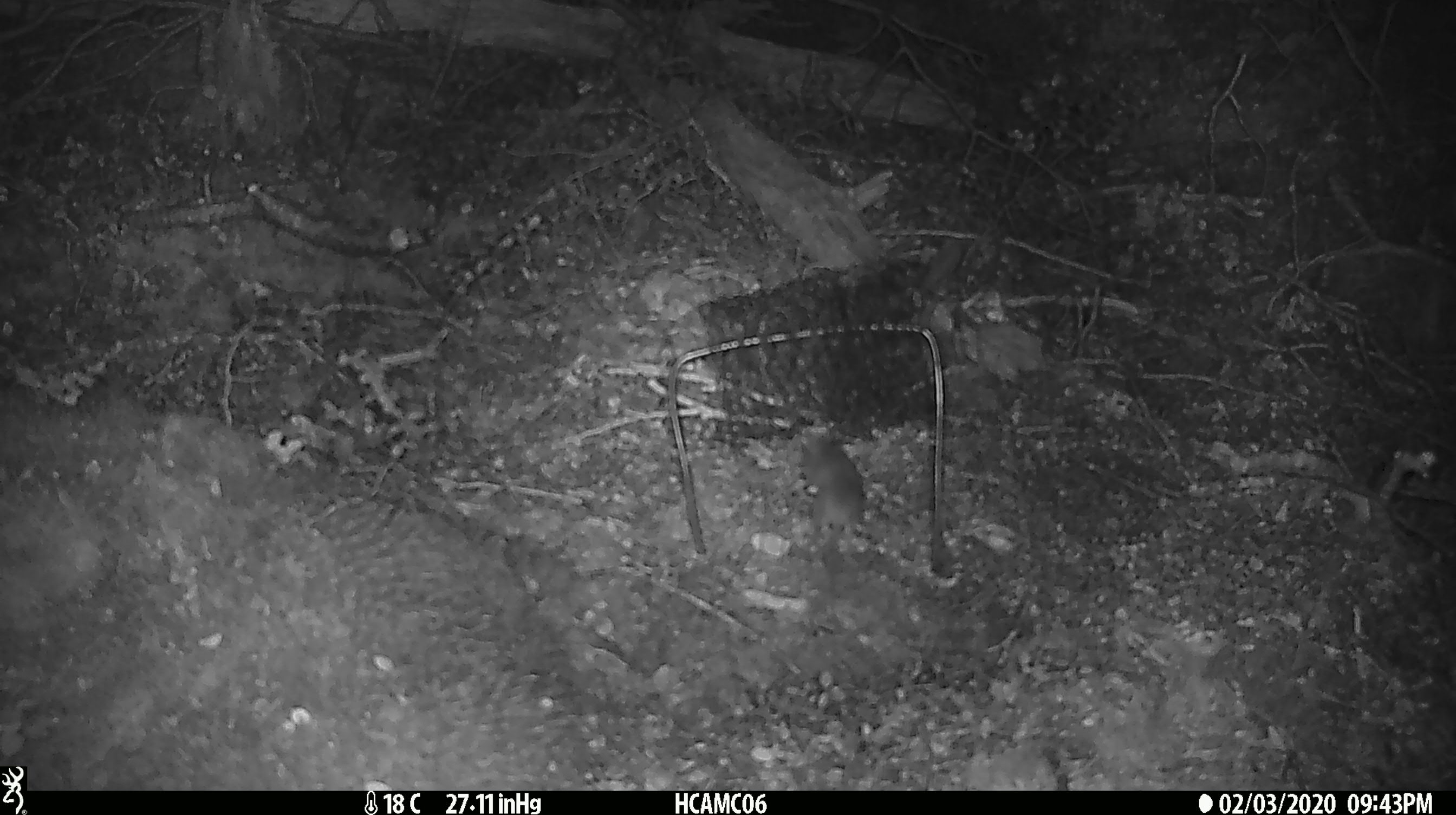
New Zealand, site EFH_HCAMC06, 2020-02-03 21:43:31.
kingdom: Animalia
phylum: Chordata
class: Mammalia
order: Rodentia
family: Muridae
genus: Mus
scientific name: Mus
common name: mouse